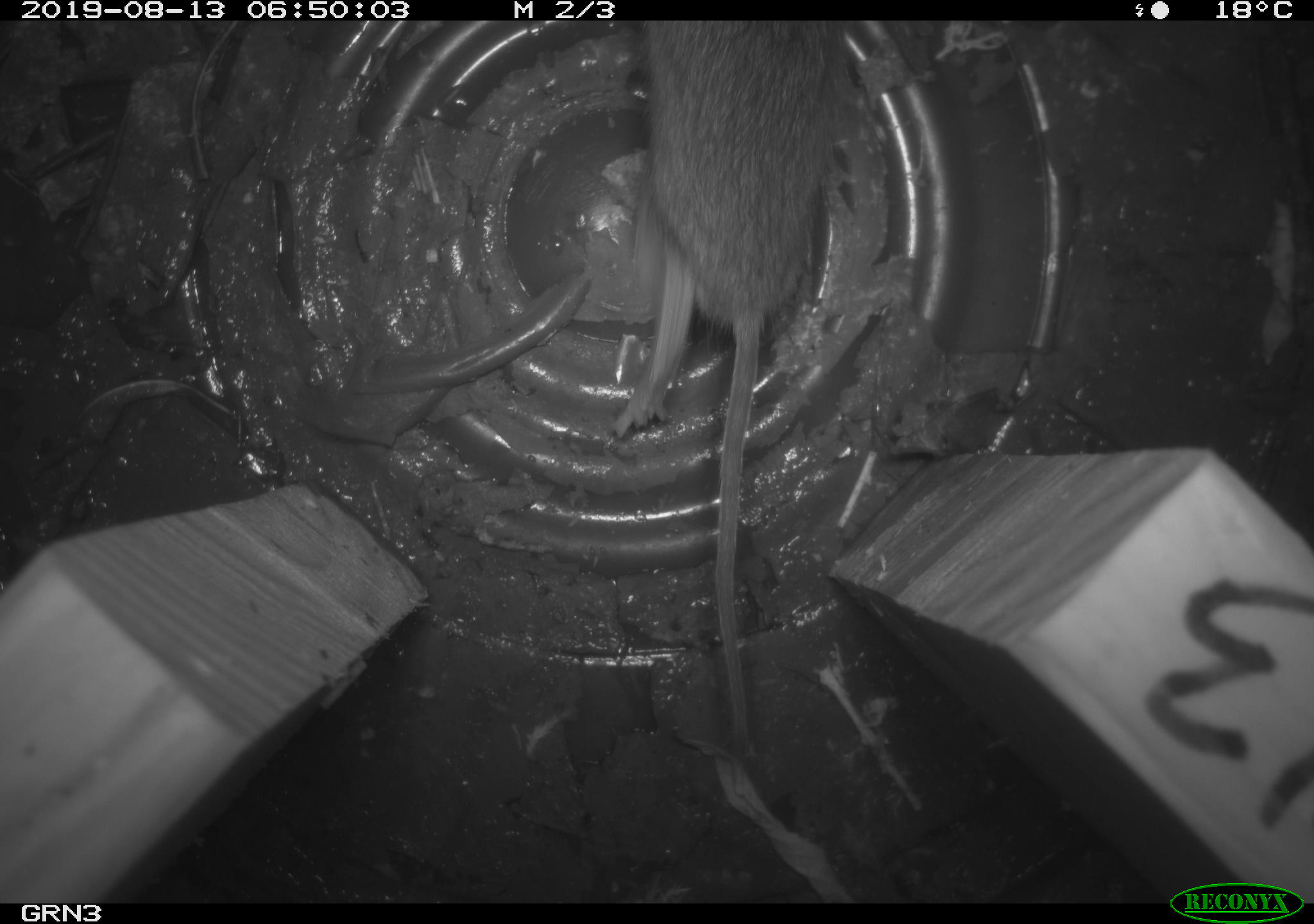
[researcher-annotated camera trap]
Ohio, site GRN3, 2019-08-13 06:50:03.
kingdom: Animalia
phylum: Chordata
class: Mammalia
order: Rodentia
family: Cricetidae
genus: Microtus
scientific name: Microtus pennsylvanicus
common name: meadow vole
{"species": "meadow vole (Microtus pennsylvanicus)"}